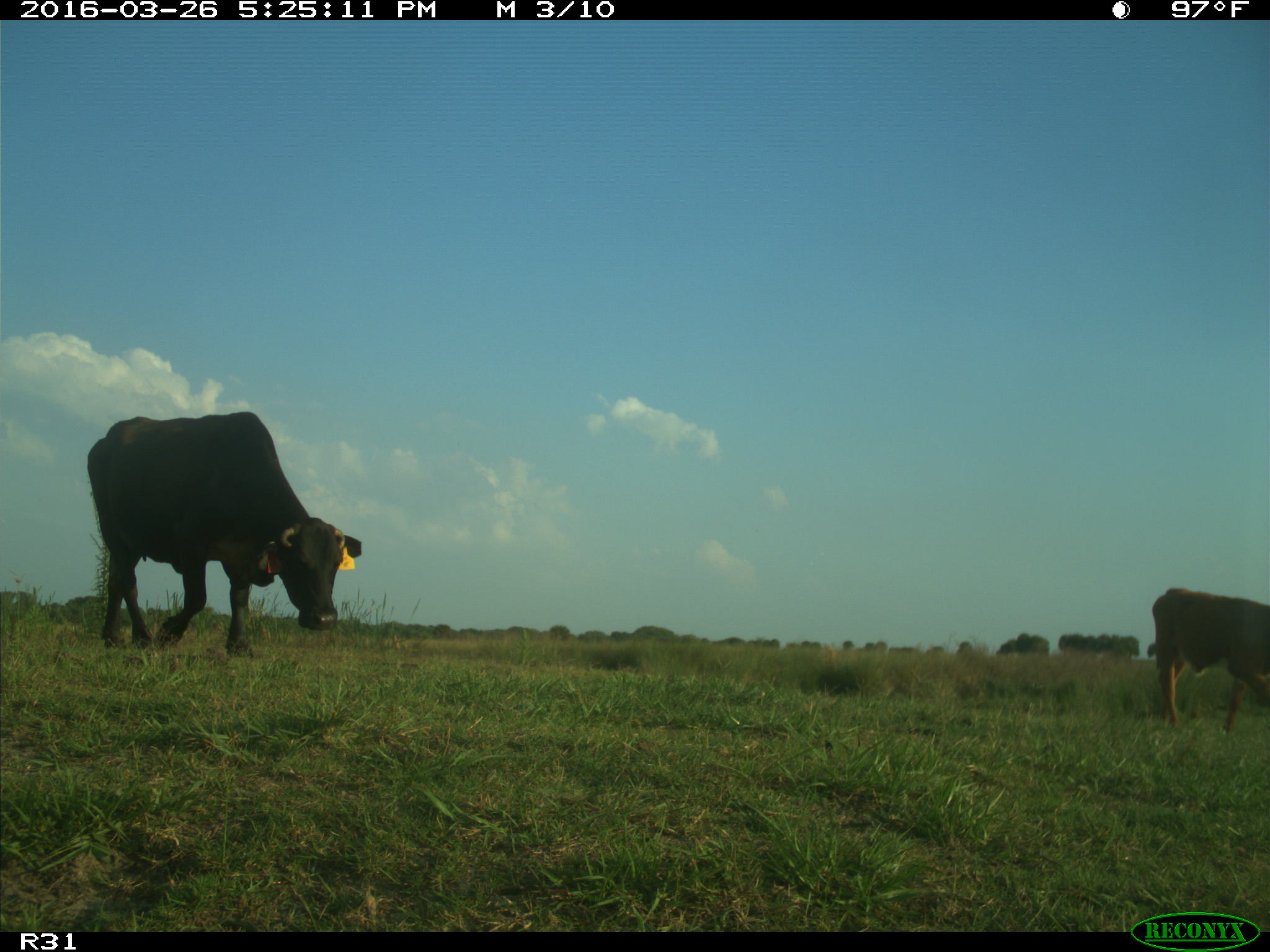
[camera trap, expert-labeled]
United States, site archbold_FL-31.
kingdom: Animalia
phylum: Chordata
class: Mammalia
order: Artiodactyla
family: Bovidae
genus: Bos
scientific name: Bos taurus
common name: domestic cow